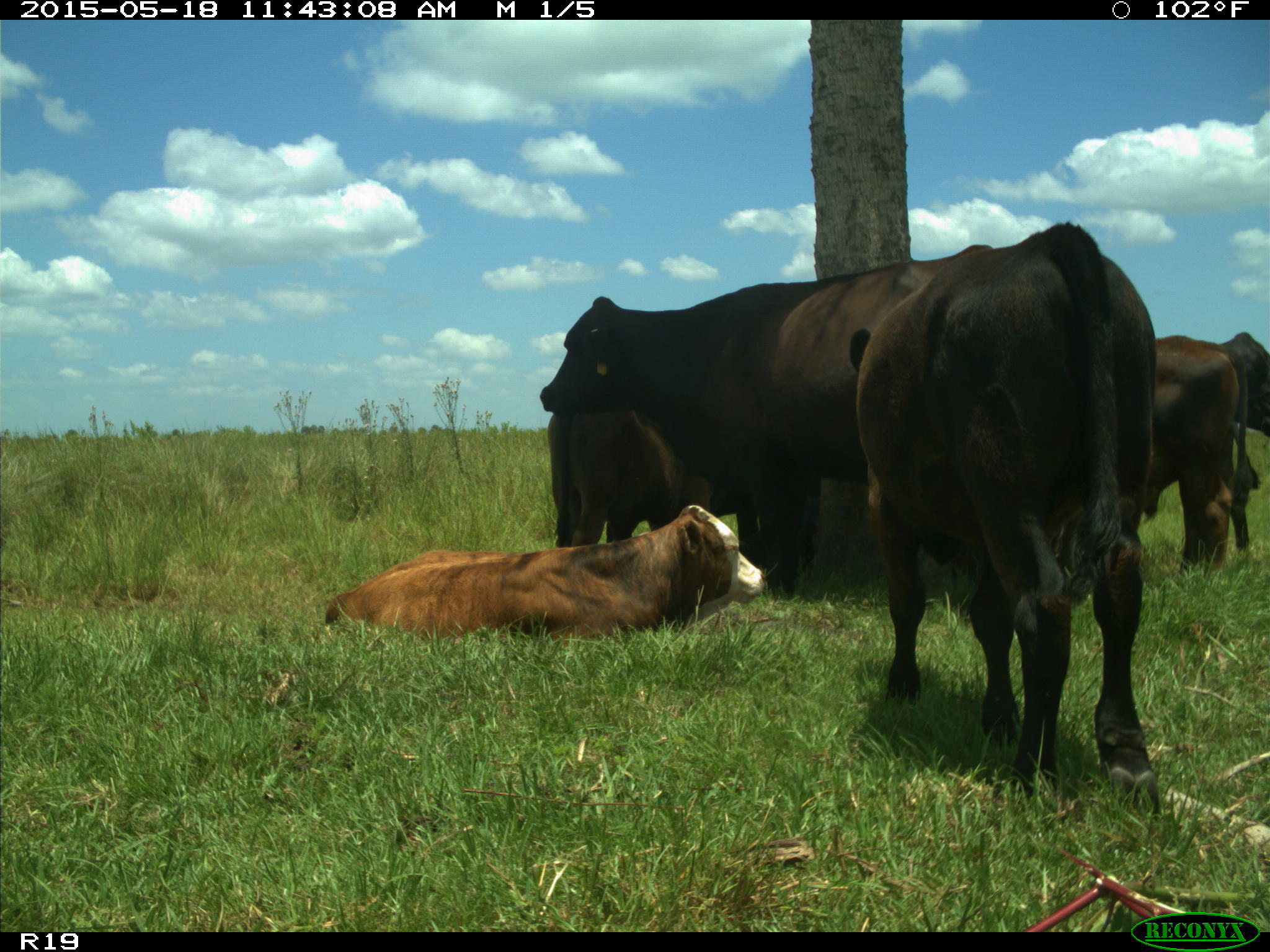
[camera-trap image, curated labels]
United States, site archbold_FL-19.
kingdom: Animalia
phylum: Chordata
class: Mammalia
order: Artiodactyla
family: Bovidae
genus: Bos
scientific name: Bos taurus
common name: domestic cow